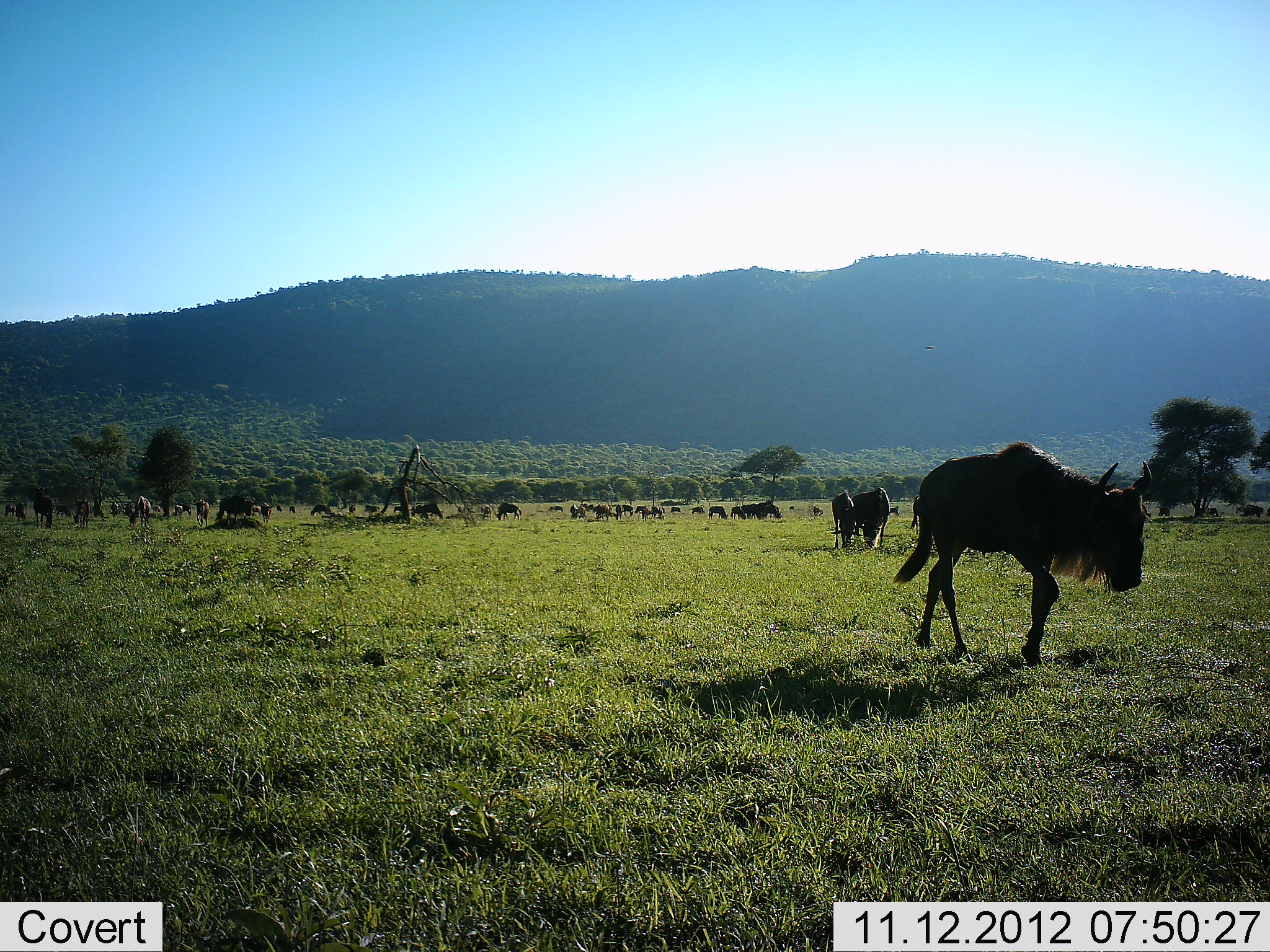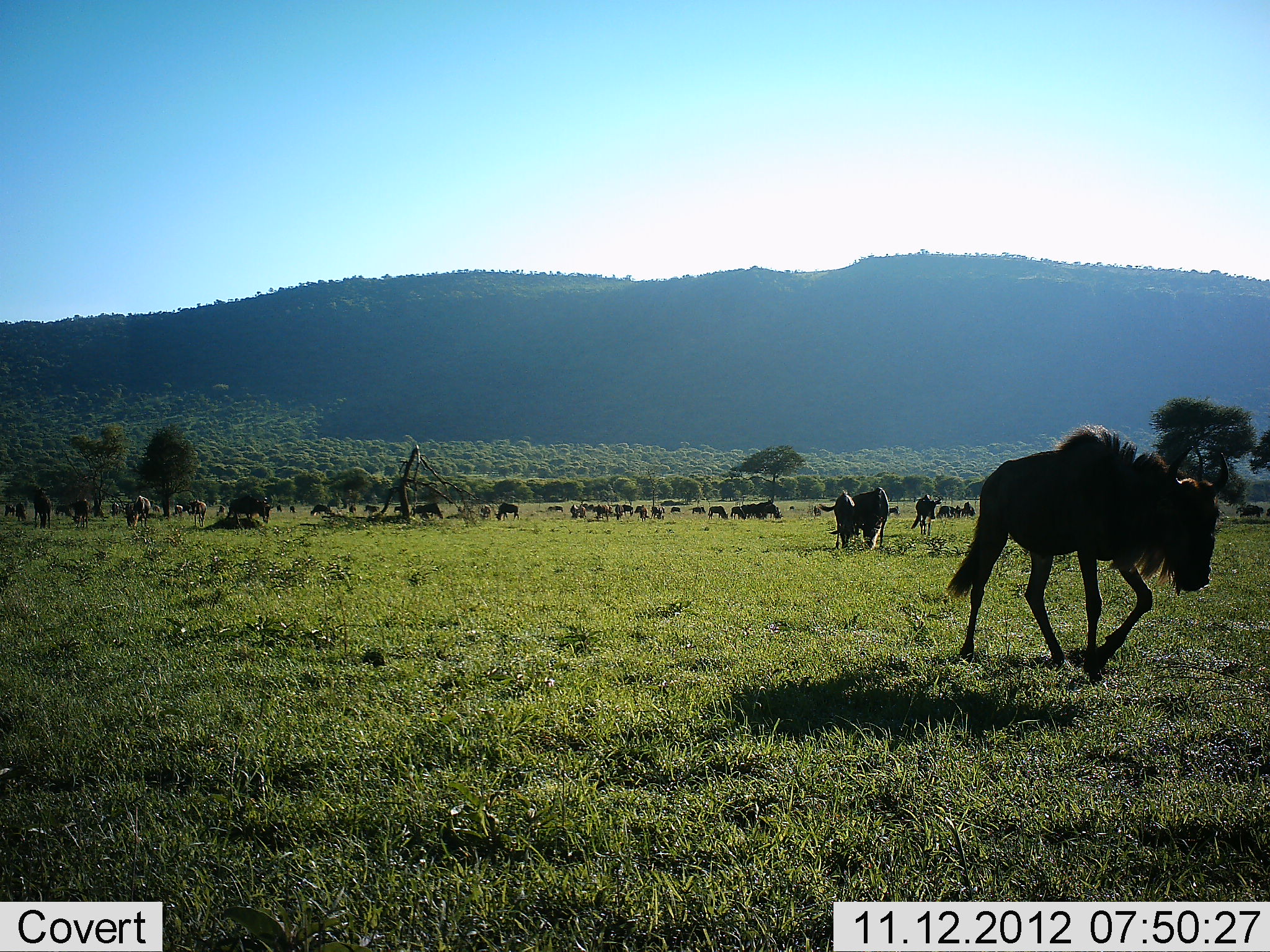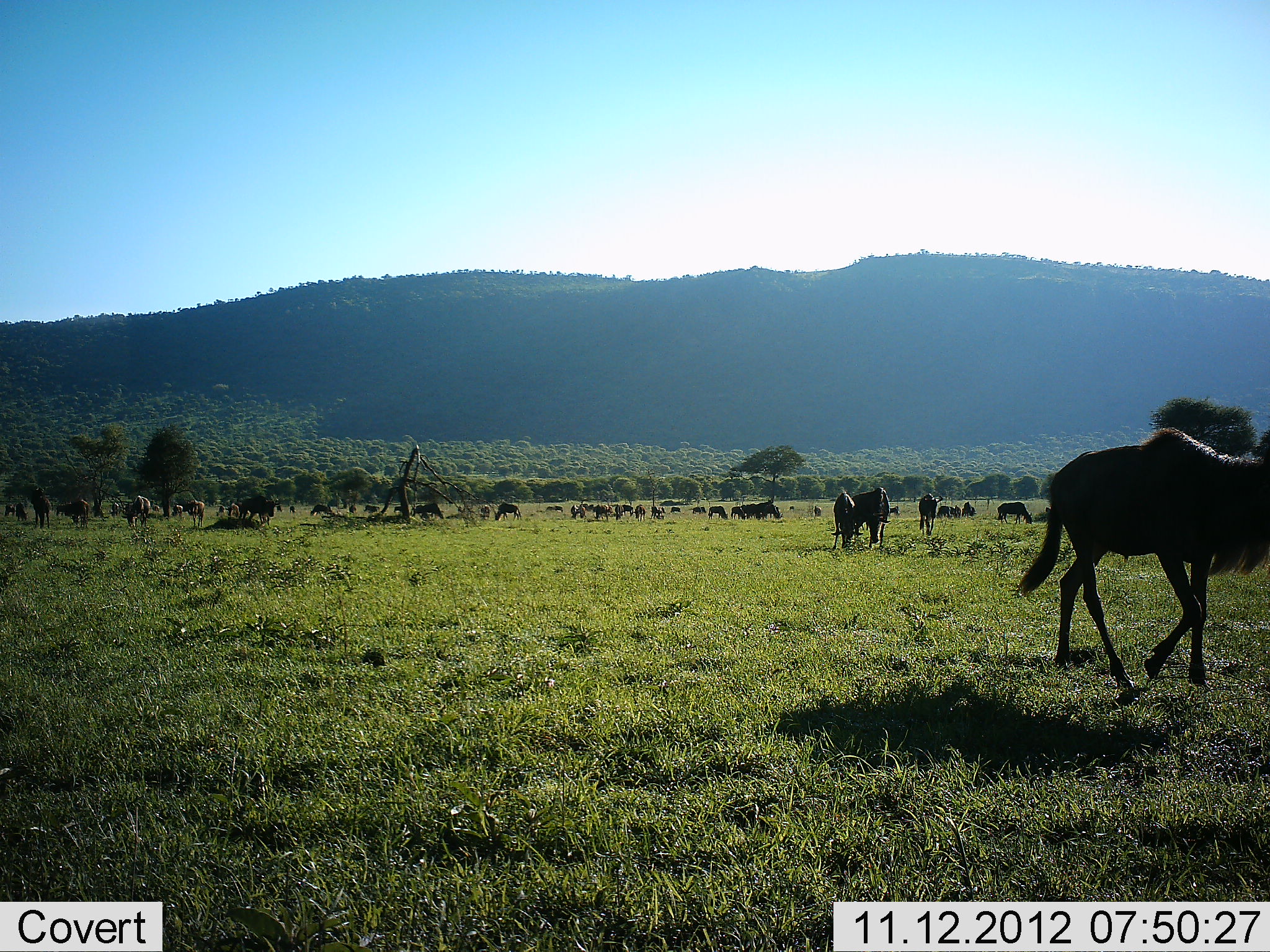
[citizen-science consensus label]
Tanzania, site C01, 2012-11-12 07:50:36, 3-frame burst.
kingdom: Animalia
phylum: Chordata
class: Mammalia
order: Artiodactyla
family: Bovidae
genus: Connochaetes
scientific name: Connochaetes taurinus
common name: blue wildebeest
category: wildebeest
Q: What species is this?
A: Wildebeest (blue wildebeest) (Connochaetes taurinus).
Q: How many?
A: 11-50.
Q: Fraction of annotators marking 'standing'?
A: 70%.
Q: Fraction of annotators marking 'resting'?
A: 10%.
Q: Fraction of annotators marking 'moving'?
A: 80%.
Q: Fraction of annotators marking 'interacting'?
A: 10%.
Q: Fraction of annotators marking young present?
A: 10%.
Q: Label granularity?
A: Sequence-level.